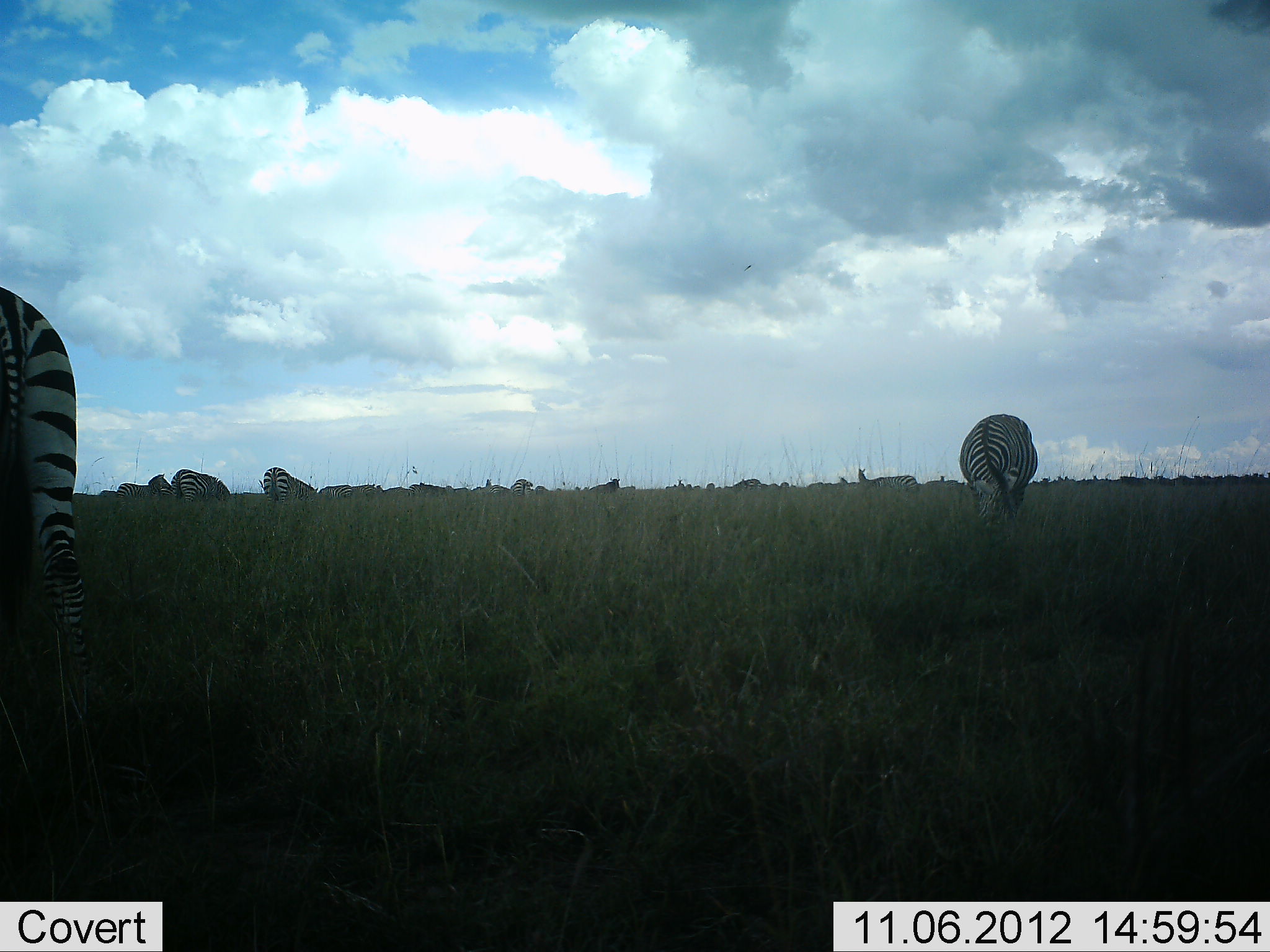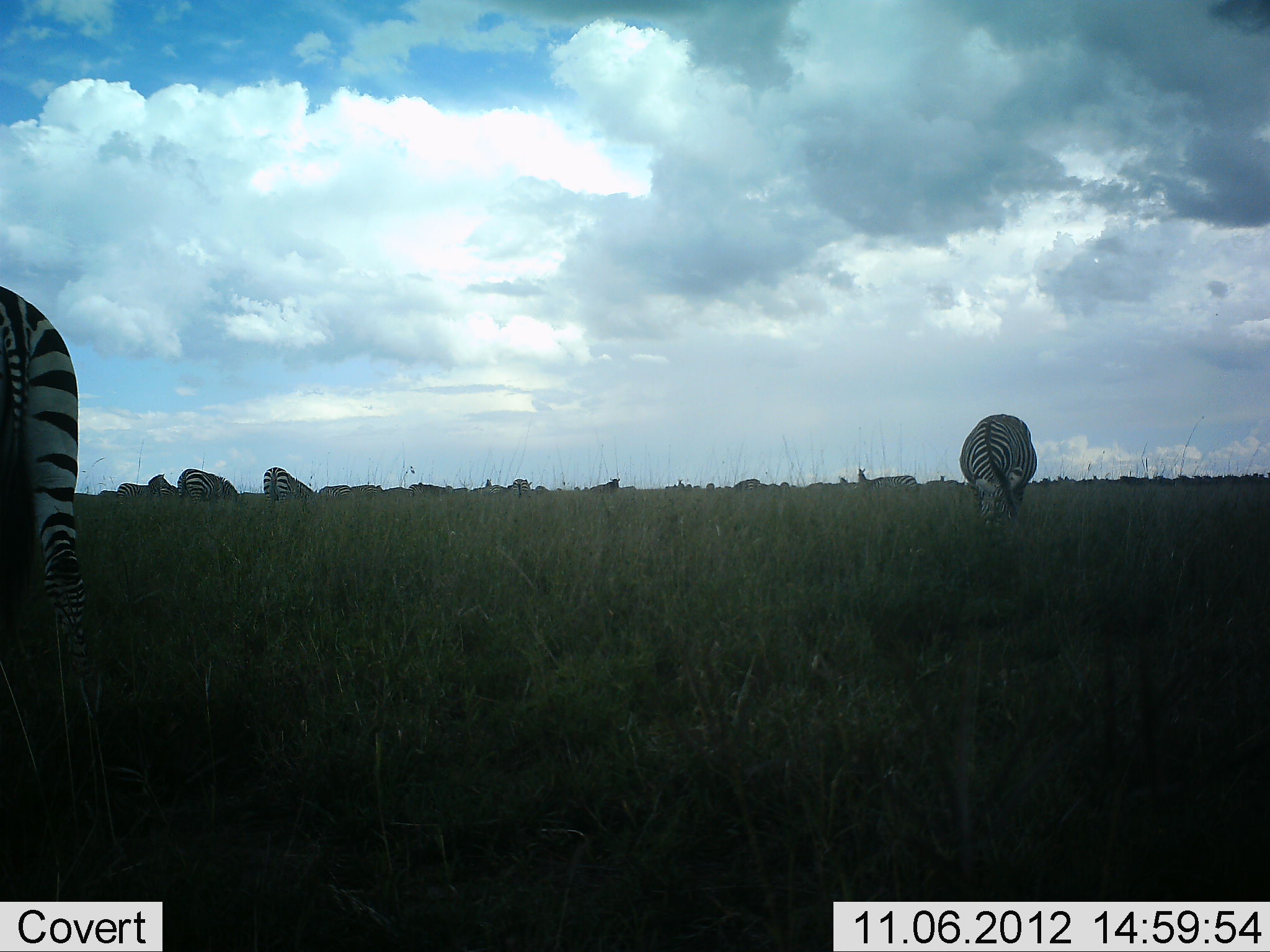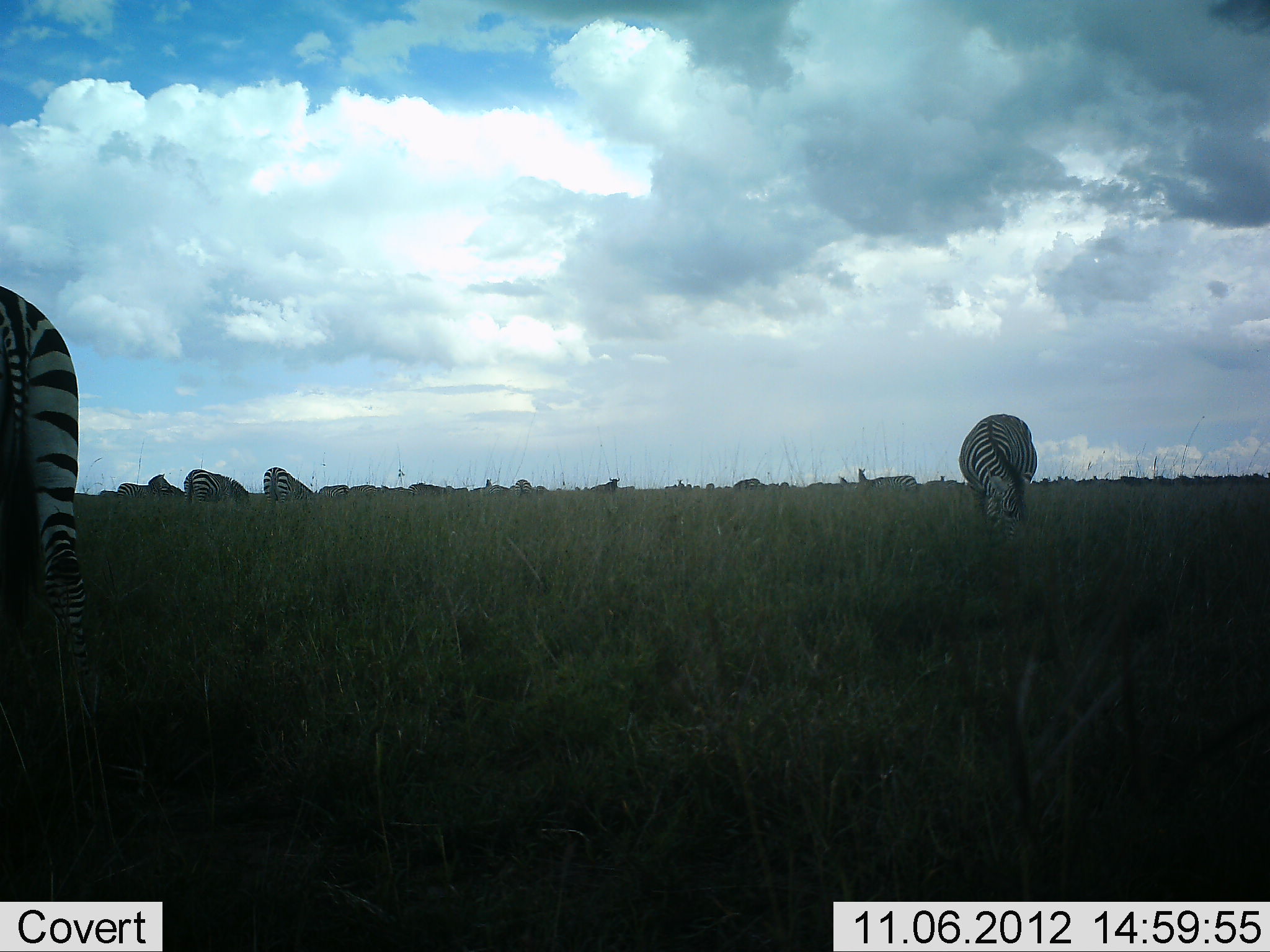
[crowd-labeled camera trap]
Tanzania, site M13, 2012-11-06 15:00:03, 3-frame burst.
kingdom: Animalia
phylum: Chordata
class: Mammalia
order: Perissodactyla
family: Equidae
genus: Equus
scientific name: Equus quagga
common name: plains zebra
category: zebra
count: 11-50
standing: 60%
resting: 0%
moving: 10%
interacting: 0%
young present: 0%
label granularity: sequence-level